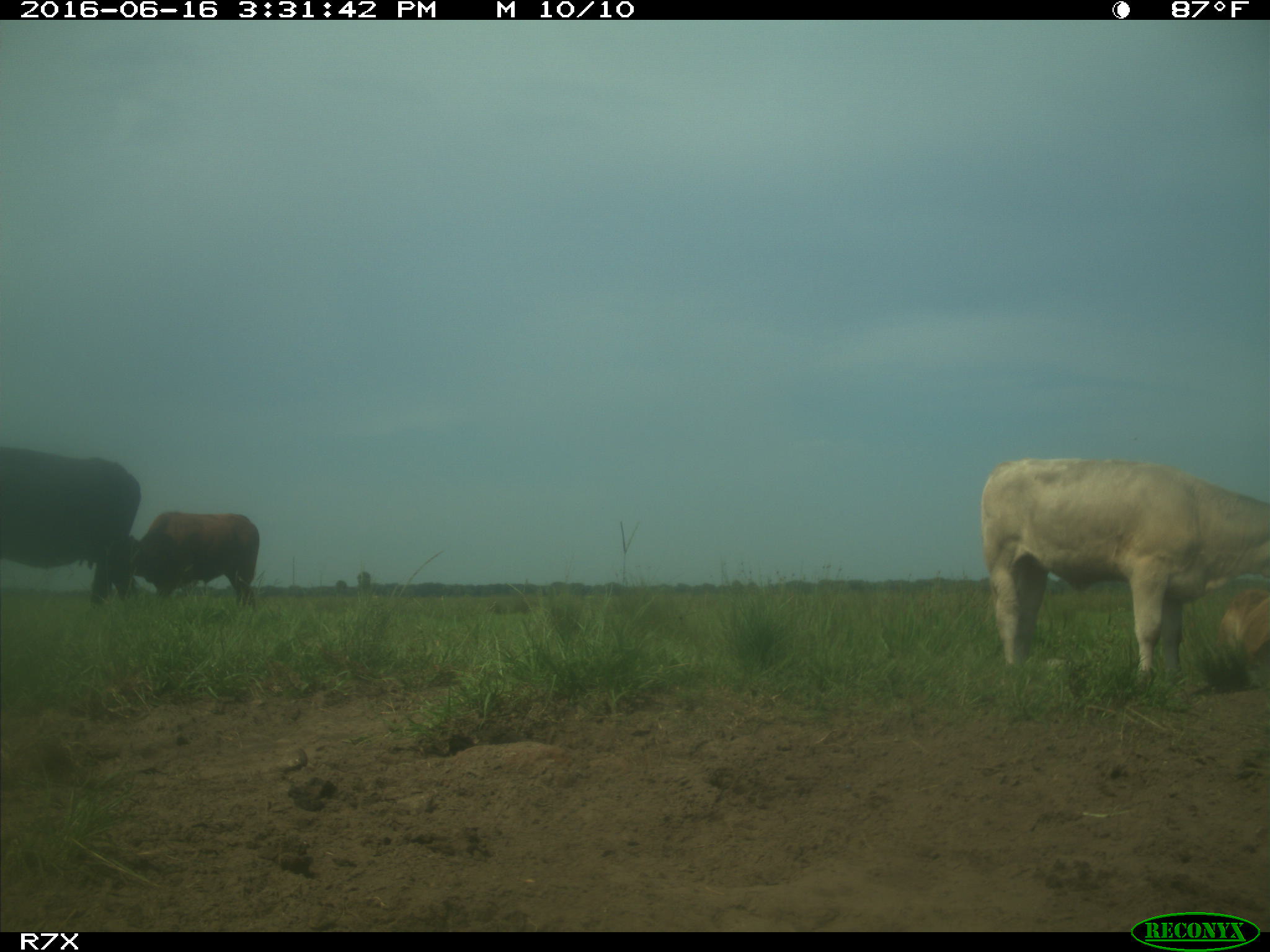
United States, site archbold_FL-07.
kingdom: Animalia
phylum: Chordata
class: Mammalia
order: Artiodactyla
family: Bovidae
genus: Bos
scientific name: Bos taurus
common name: domestic cow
Bos taurus (domestic cow).